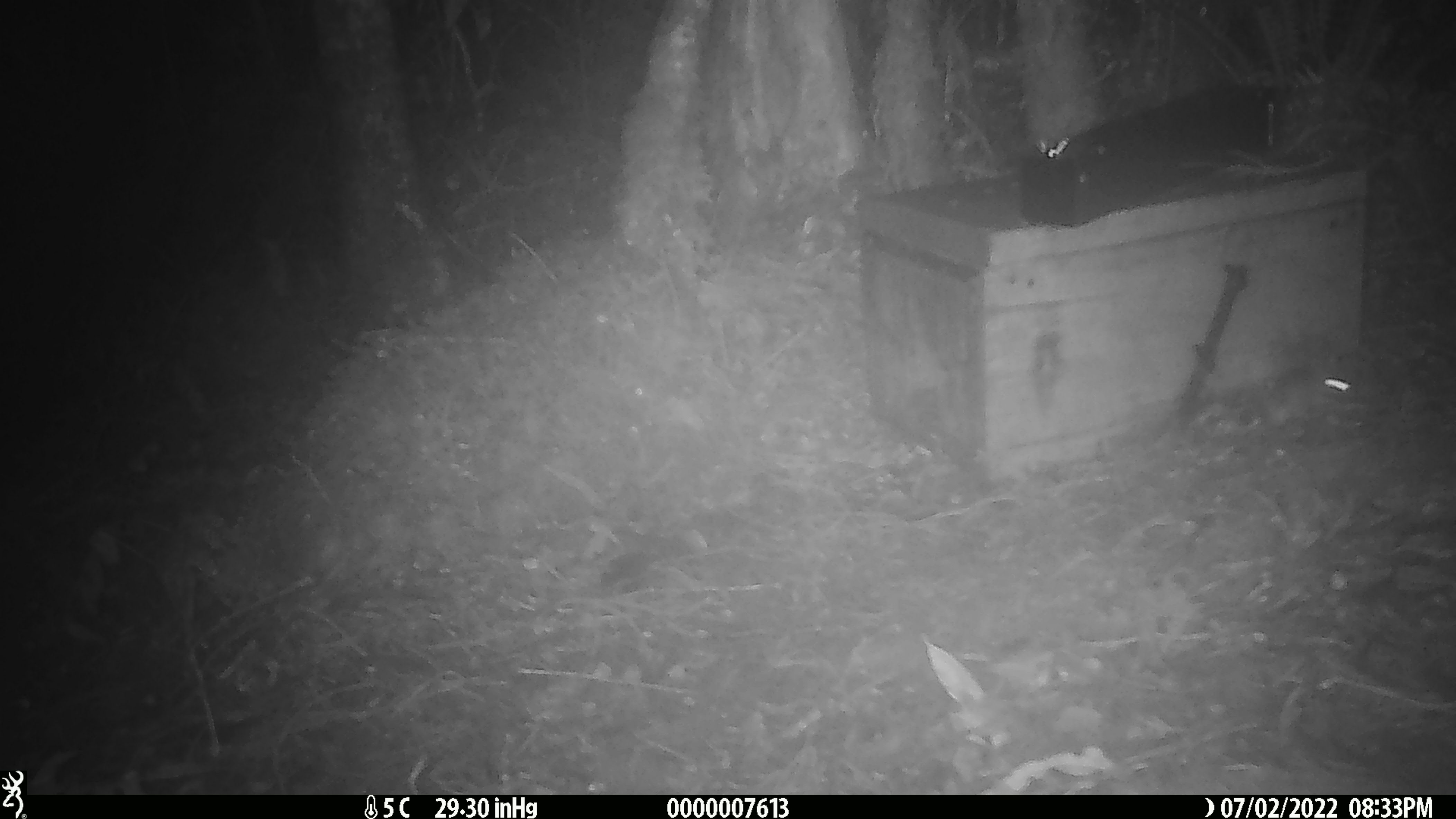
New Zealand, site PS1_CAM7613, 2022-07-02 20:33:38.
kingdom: Animalia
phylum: Chordata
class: Mammalia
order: Rodentia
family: Muridae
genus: Mus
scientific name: Mus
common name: mouse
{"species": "mouse (Mus)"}